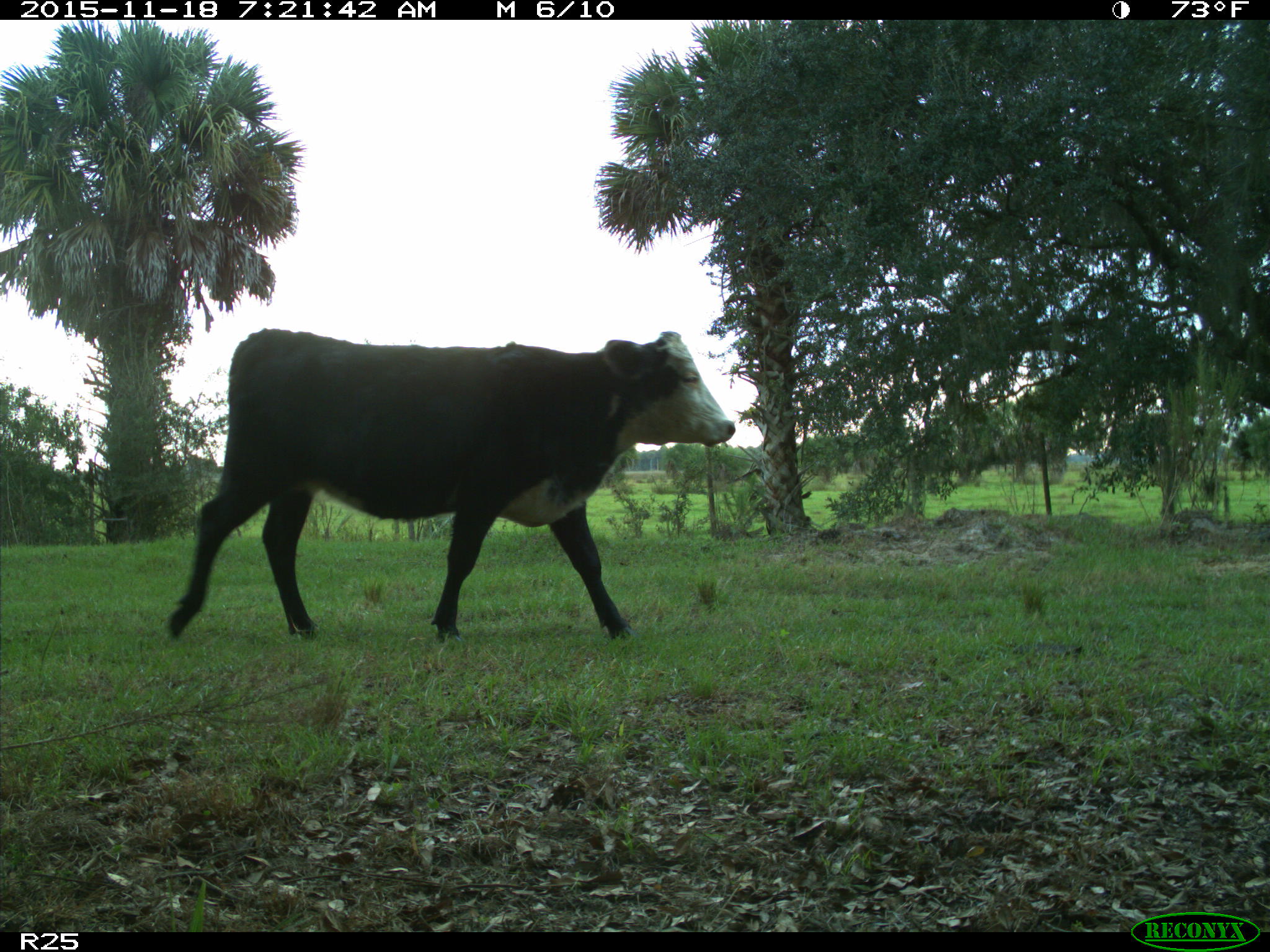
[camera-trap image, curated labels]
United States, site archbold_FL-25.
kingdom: Animalia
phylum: Chordata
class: Mammalia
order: Artiodactyla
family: Bovidae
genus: Bos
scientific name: Bos taurus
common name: domestic cow